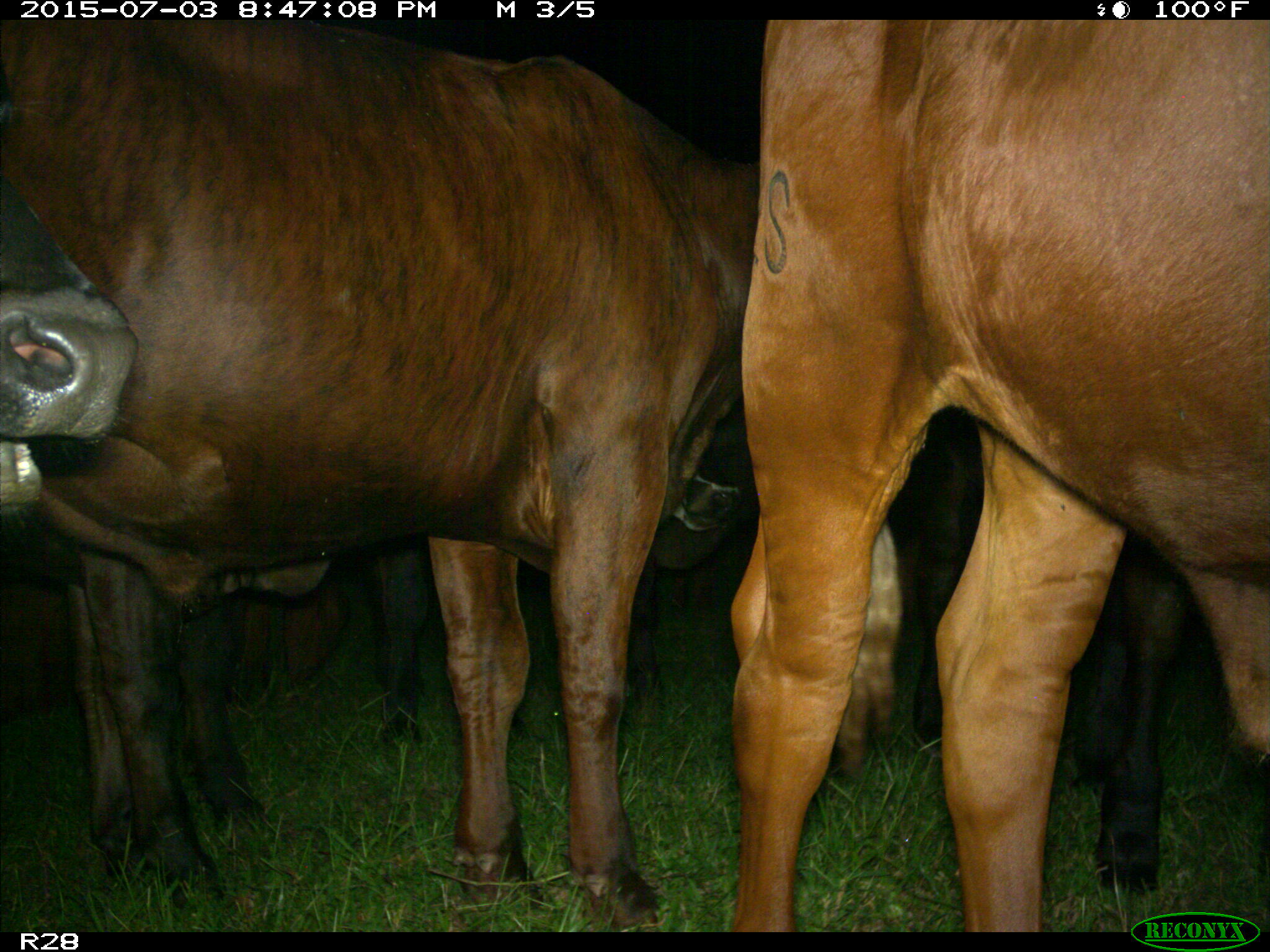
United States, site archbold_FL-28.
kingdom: Animalia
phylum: Chordata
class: Mammalia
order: Artiodactyla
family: Bovidae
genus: Bos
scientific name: Bos taurus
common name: domestic cow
Bos taurus (domestic cow).